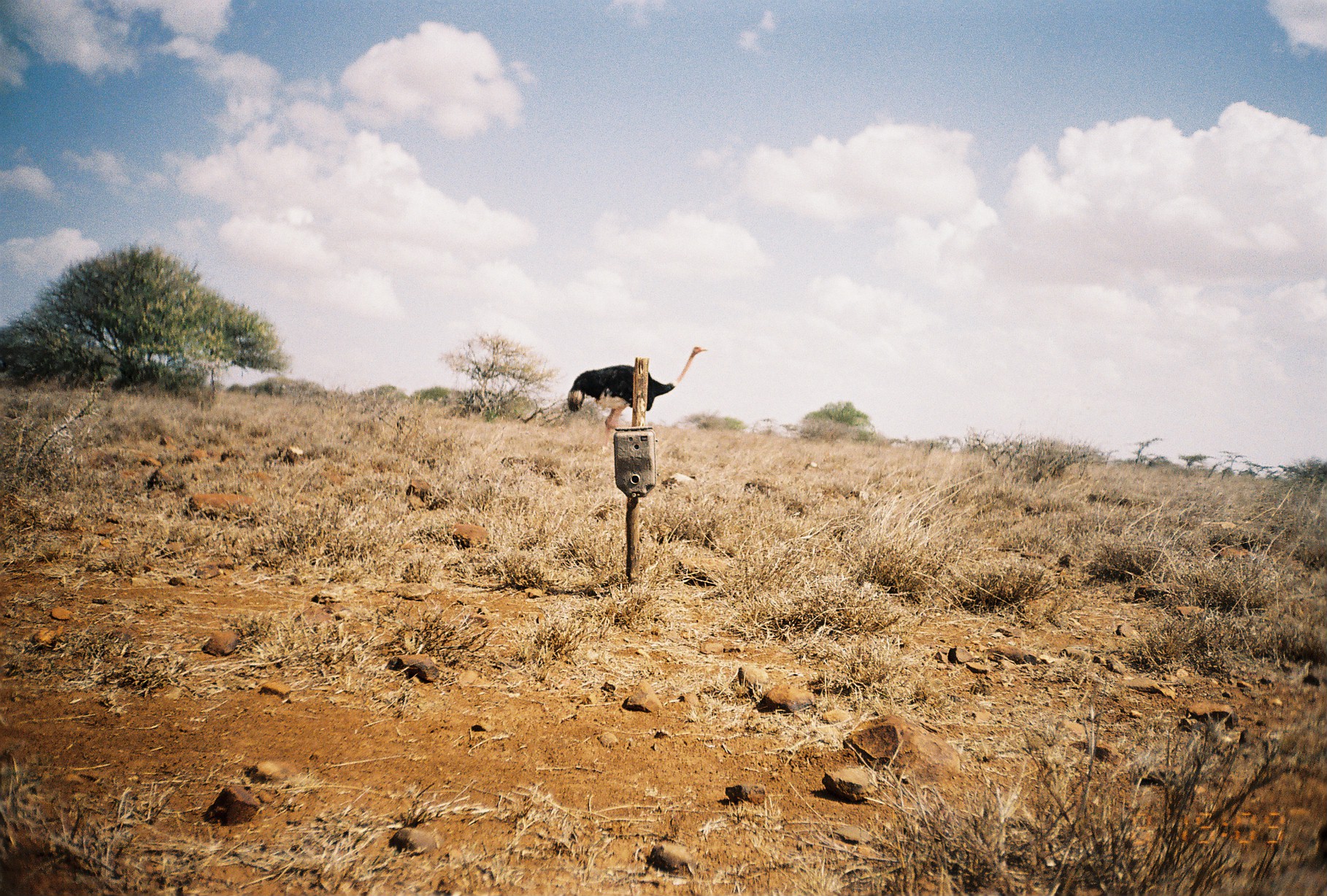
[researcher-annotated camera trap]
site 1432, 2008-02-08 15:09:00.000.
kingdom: Animalia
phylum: Chordata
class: Aves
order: Struthioniformes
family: Struthionidae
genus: Struthio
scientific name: Struthio camelus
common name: common ostrich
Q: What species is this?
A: Struthio camelus (common ostrich).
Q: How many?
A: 1.